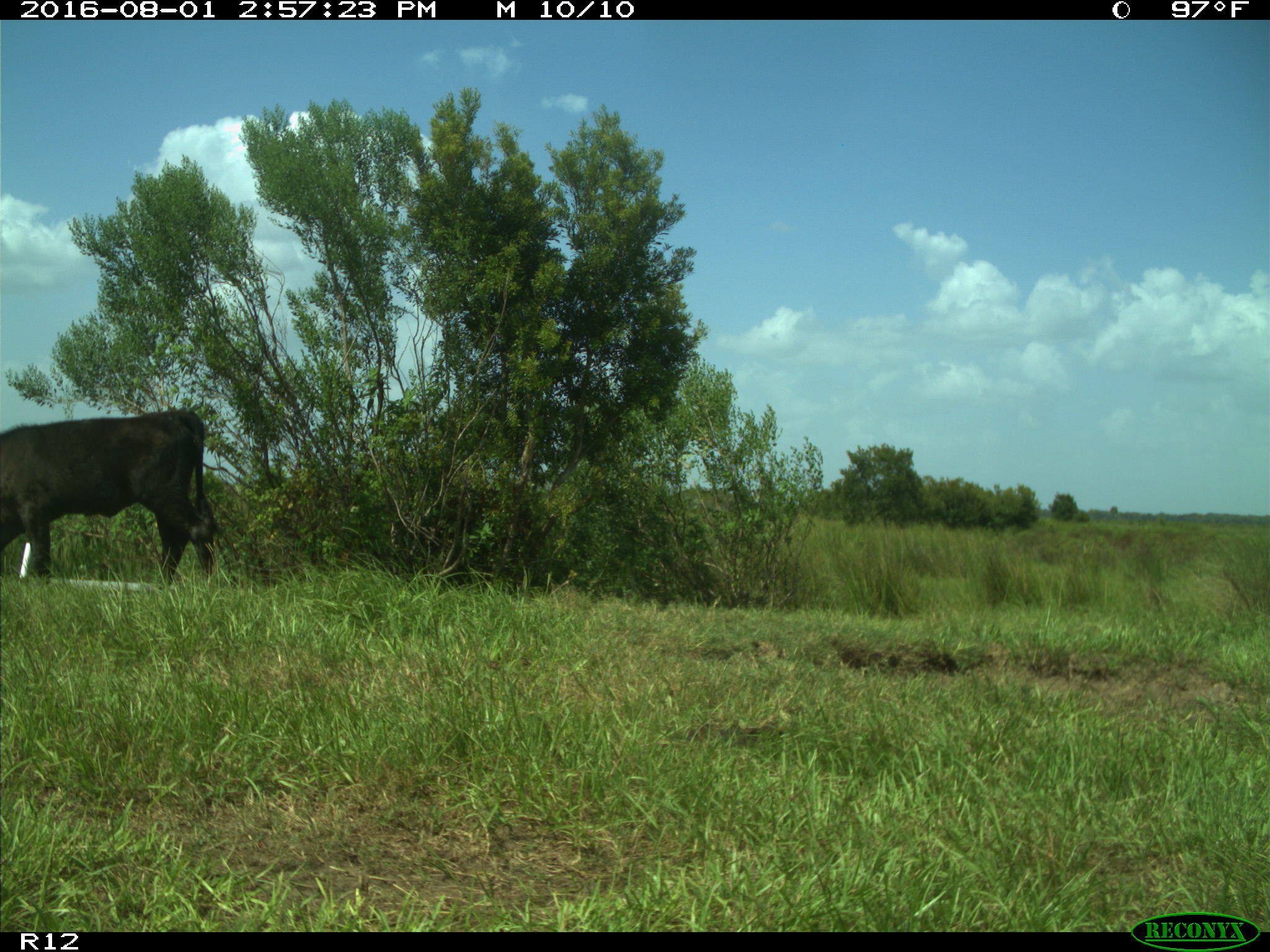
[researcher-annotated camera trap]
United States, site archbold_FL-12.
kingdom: Animalia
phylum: Chordata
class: Mammalia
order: Artiodactyla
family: Bovidae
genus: Bos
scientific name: Bos taurus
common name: domestic cow